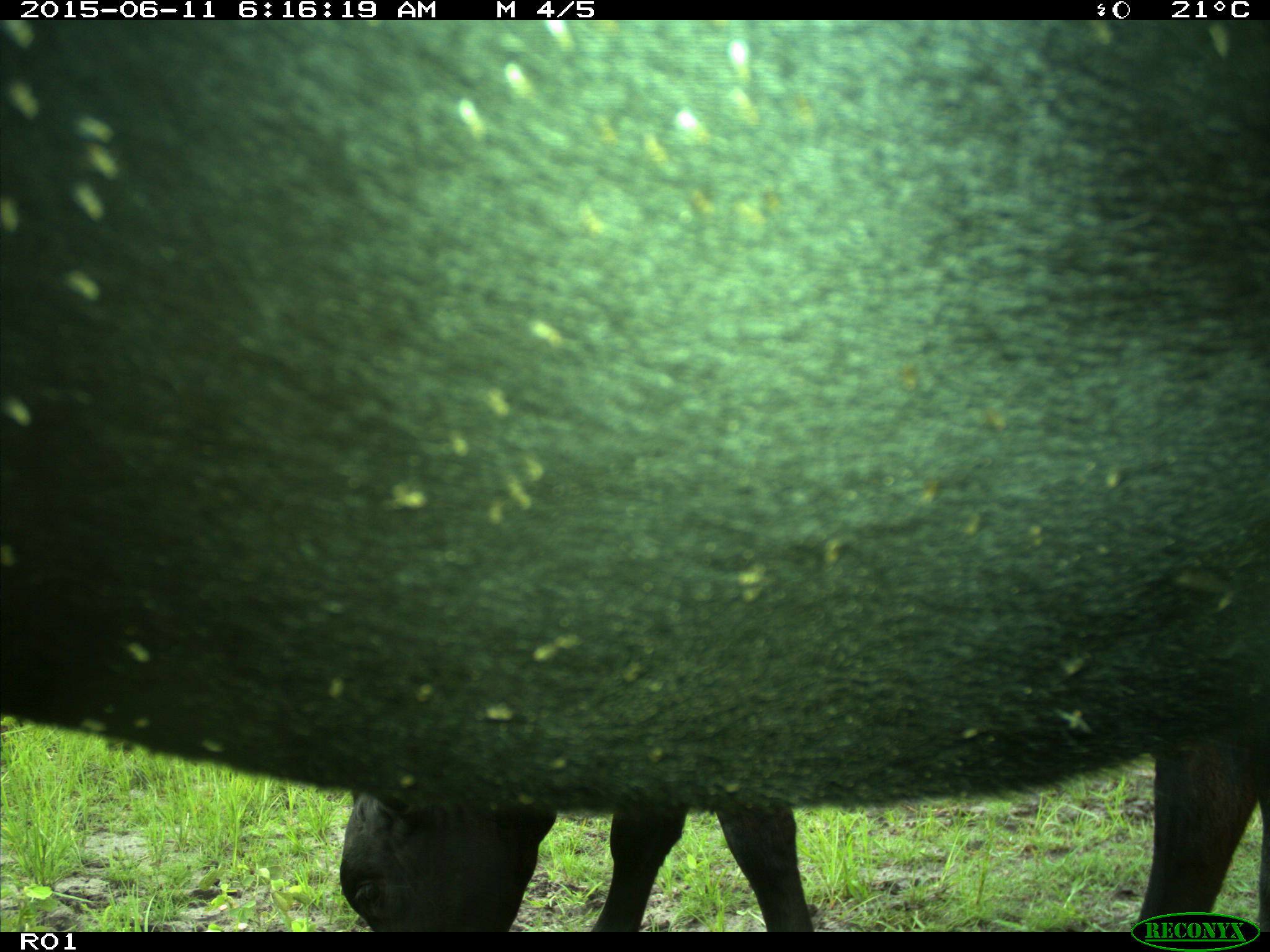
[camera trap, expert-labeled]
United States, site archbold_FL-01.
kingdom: Animalia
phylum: Chordata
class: Mammalia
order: Artiodactyla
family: Bovidae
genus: Bos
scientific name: Bos taurus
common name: domestic cow